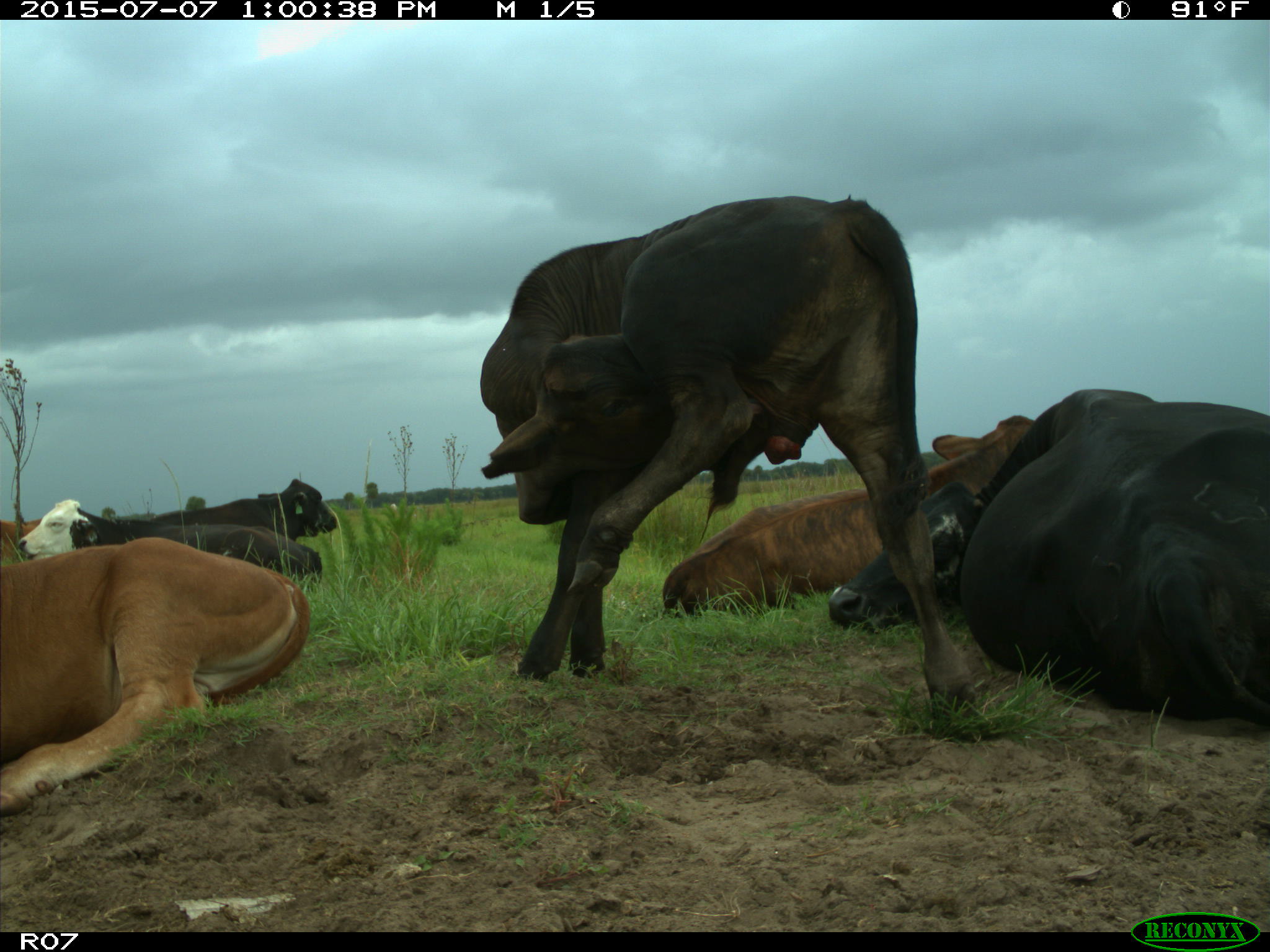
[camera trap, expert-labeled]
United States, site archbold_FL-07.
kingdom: Animalia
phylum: Chordata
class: Mammalia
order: Artiodactyla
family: Bovidae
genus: Bos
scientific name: Bos taurus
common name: domestic cow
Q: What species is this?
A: Bos taurus (domestic cow).